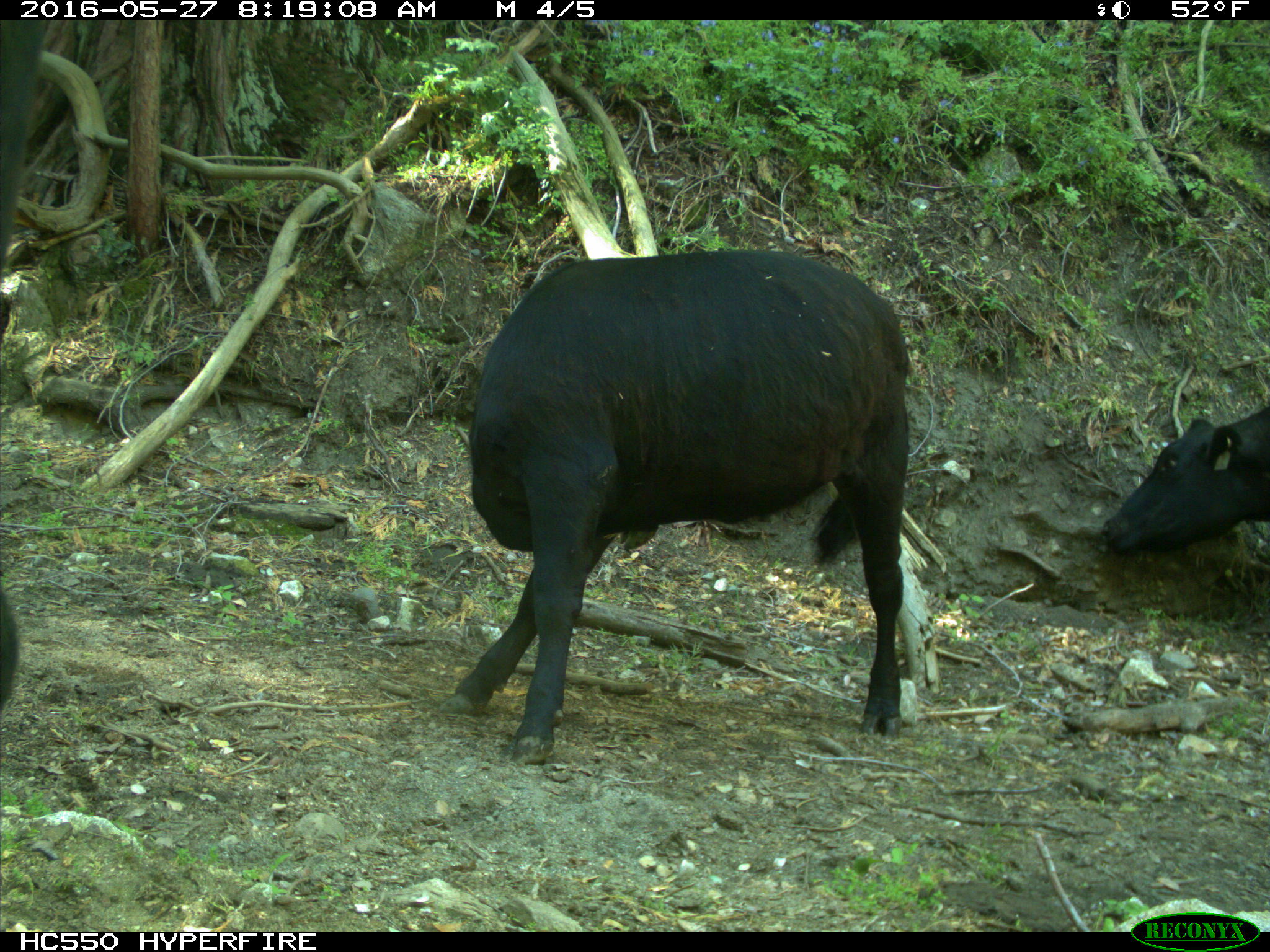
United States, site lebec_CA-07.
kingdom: Animalia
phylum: Chordata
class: Mammalia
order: Artiodactyla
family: Bovidae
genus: Bos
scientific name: Bos taurus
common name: domestic cow